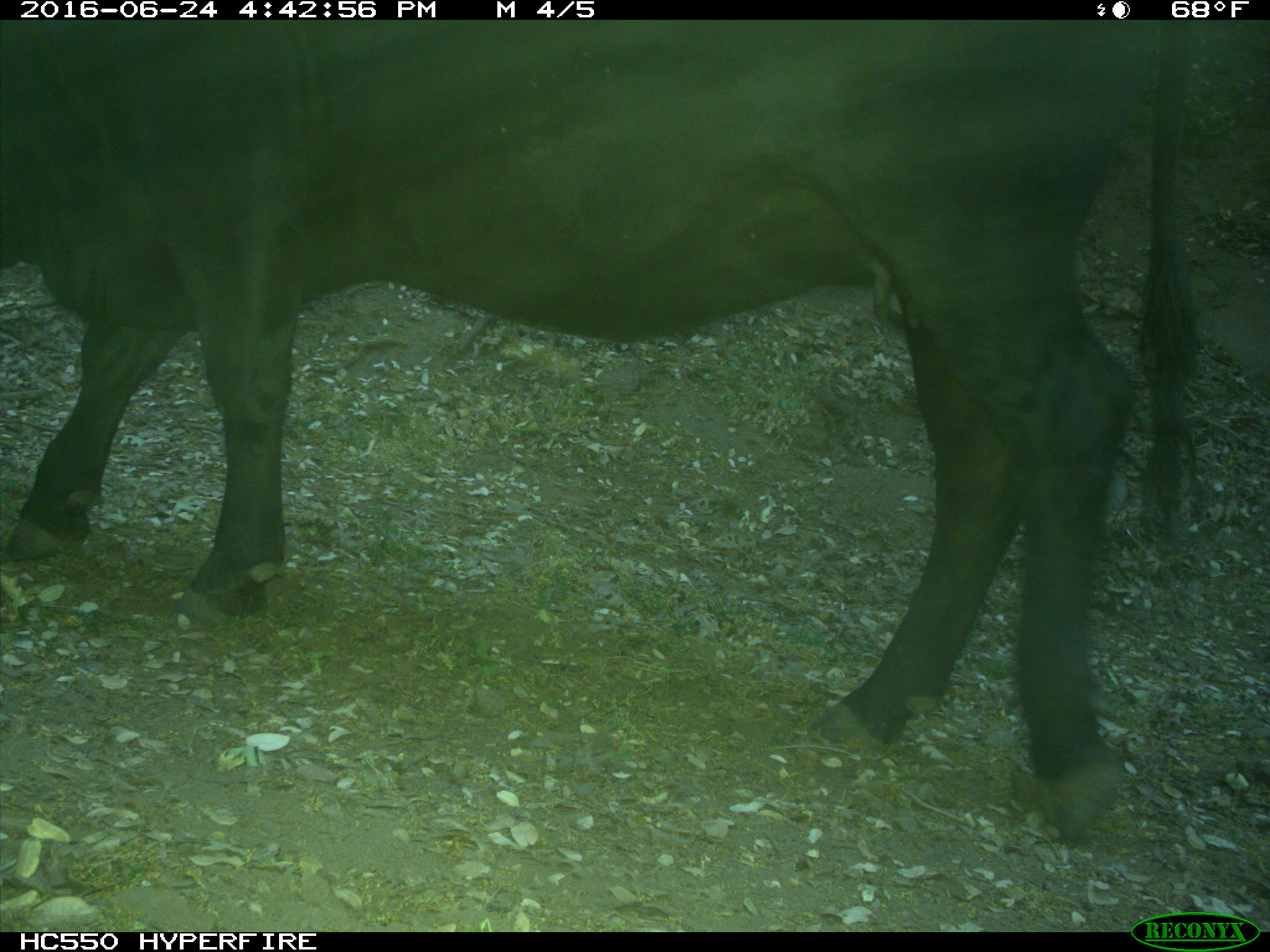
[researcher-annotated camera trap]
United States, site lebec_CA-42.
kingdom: Animalia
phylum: Chordata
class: Mammalia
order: Artiodactyla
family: Bovidae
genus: Bos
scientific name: Bos taurus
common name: domestic cow